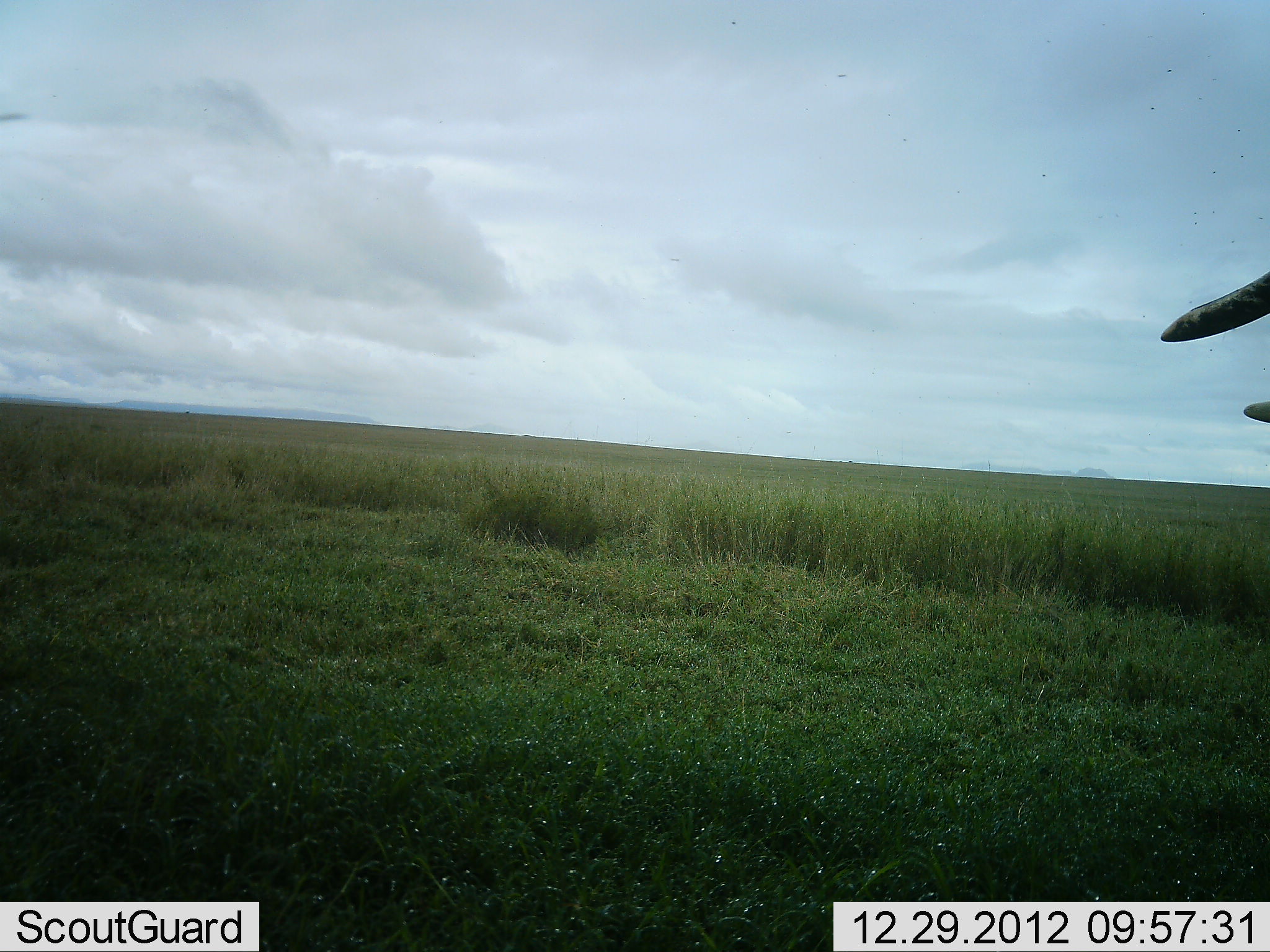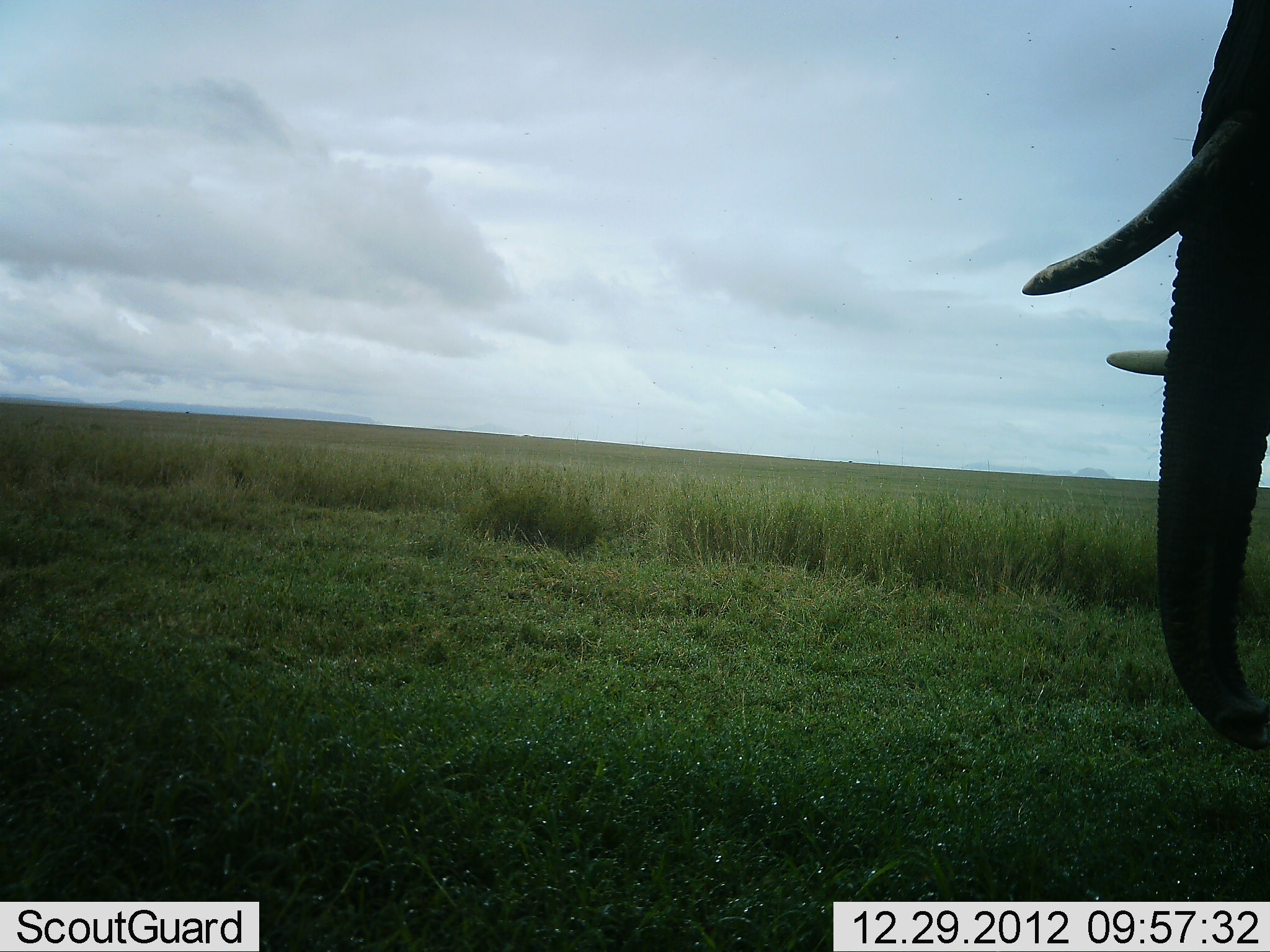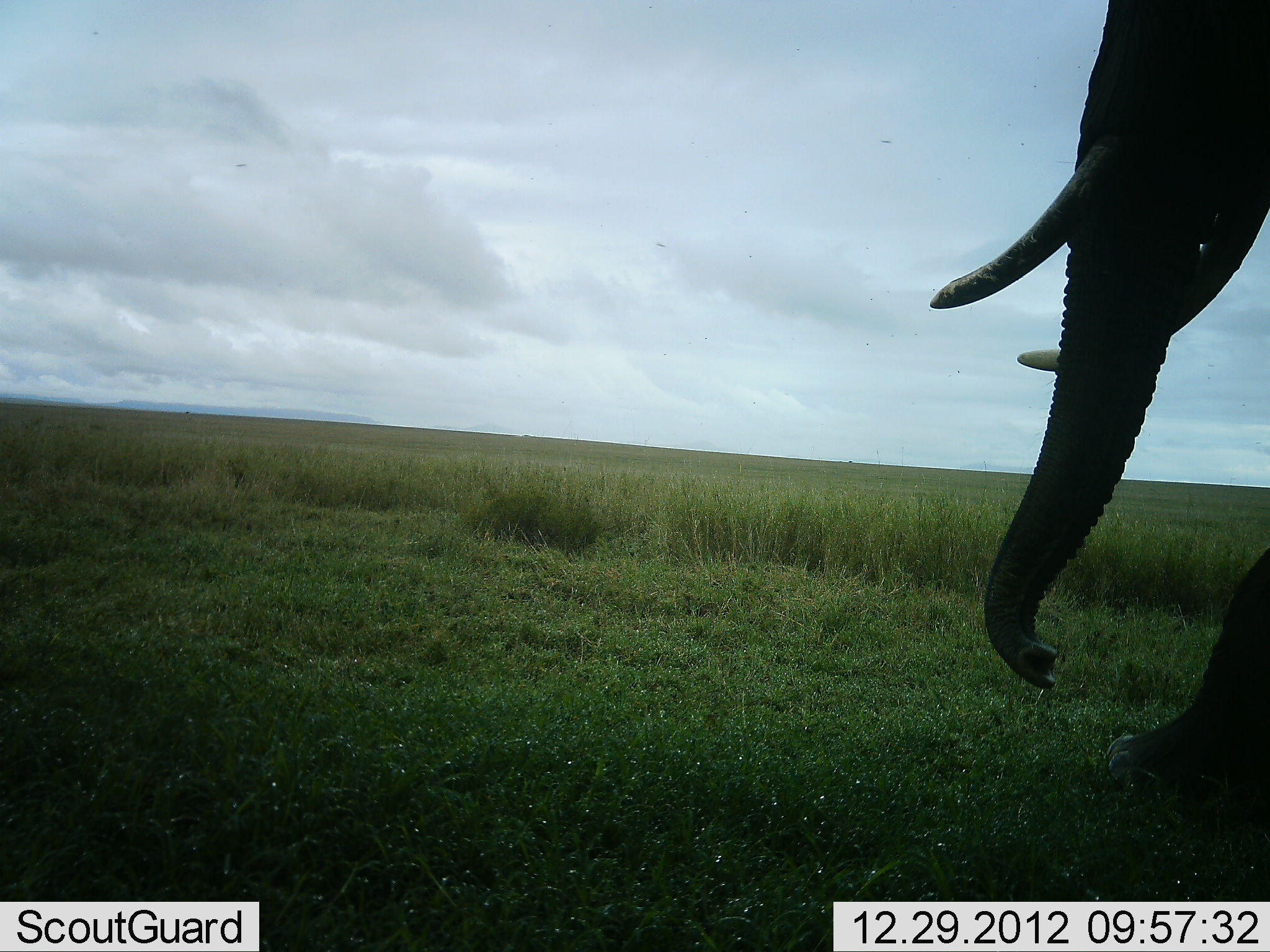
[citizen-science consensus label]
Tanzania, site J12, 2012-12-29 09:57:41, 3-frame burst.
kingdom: Animalia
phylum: Chordata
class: Mammalia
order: Proboscidea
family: Elephantidae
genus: Loxodonta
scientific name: Loxodonta africana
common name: african bush elephant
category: elephant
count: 1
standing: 11%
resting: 0%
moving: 89%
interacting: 0%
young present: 0%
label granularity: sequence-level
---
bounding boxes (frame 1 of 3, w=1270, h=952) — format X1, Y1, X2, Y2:
animal: 1159, 266, 1270, 428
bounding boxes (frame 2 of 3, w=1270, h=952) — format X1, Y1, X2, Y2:
animal: 1023, 0, 1270, 754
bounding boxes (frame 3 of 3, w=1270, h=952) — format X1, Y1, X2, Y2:
animal: 930, 0, 1270, 810